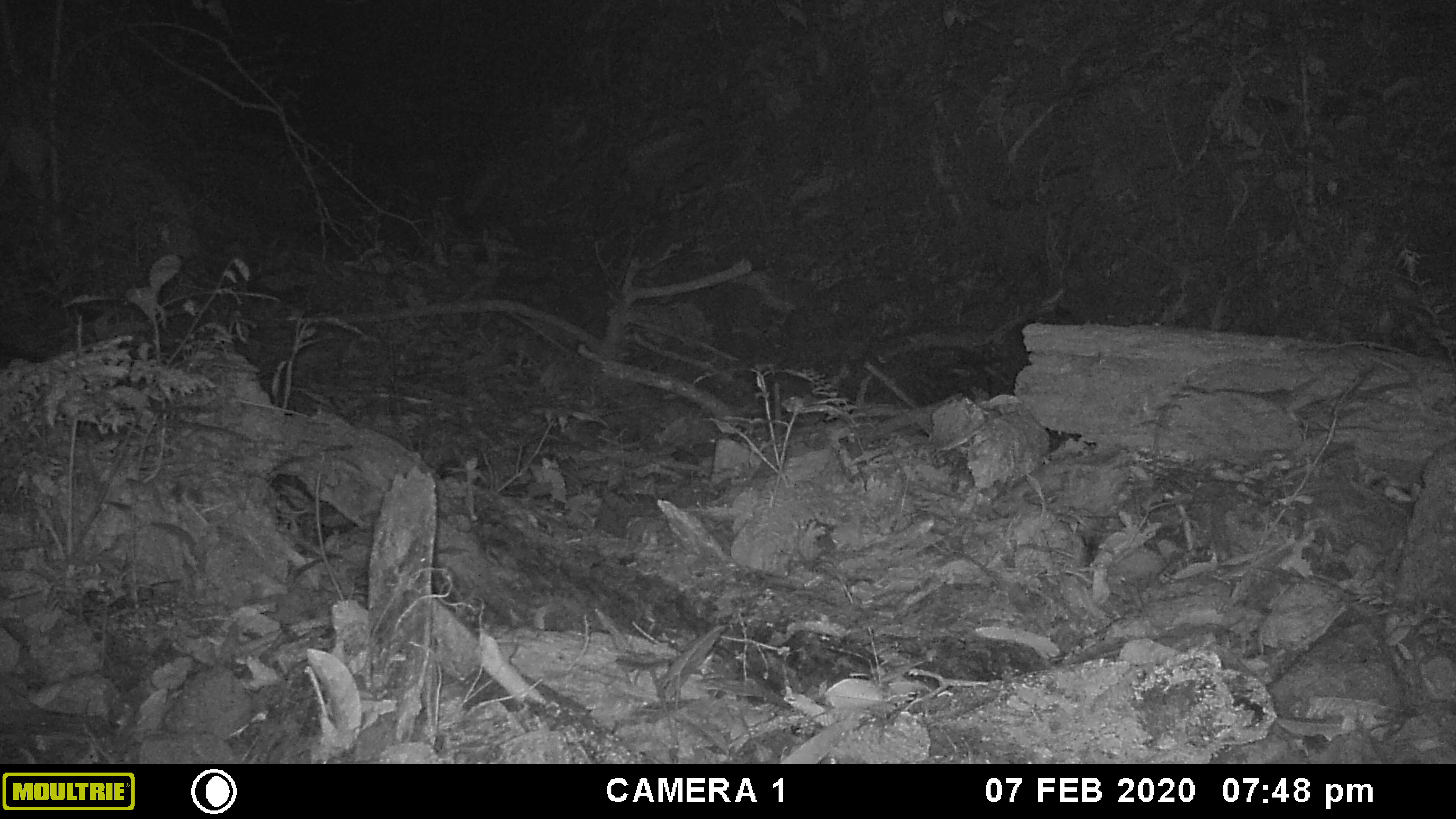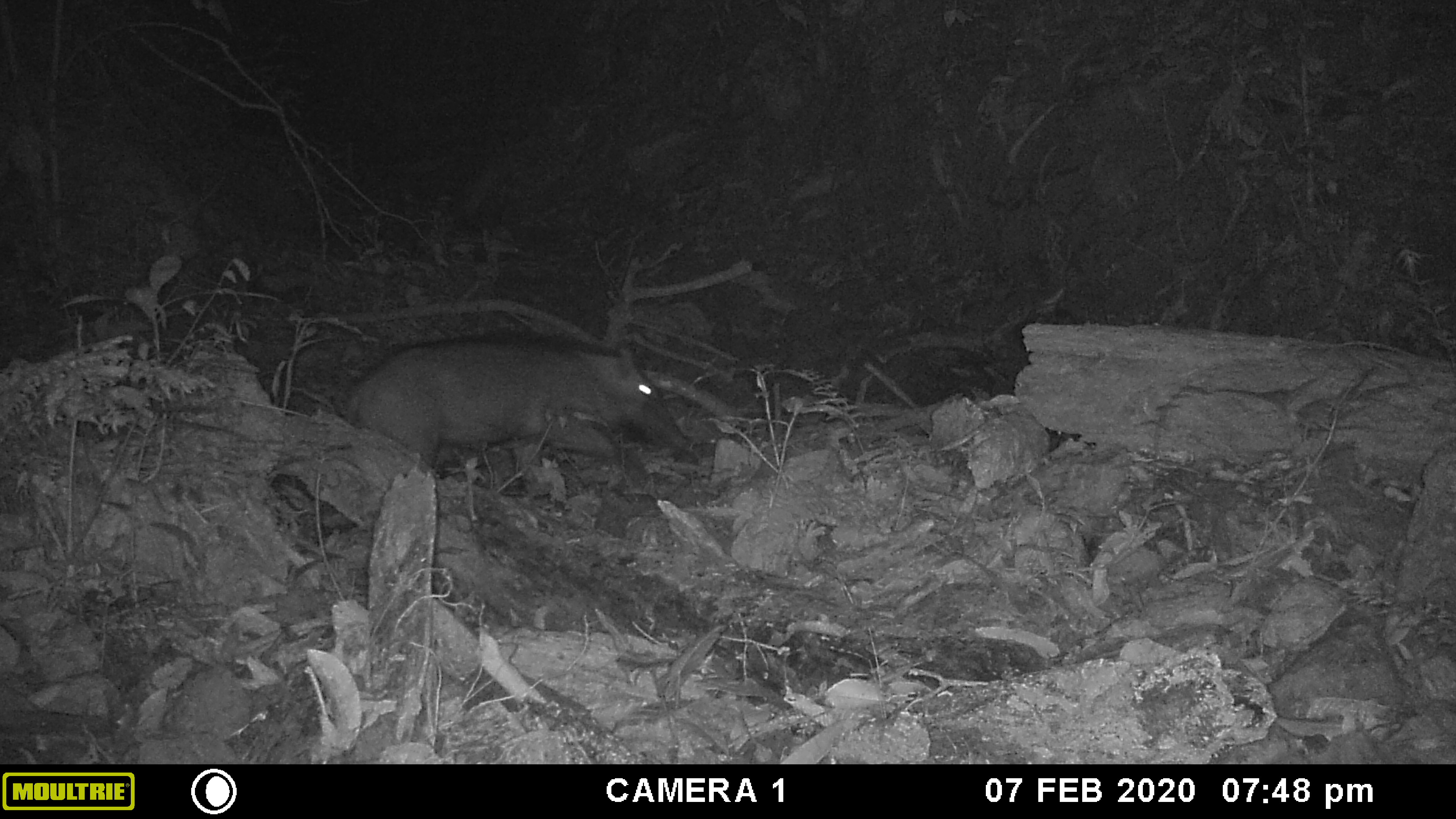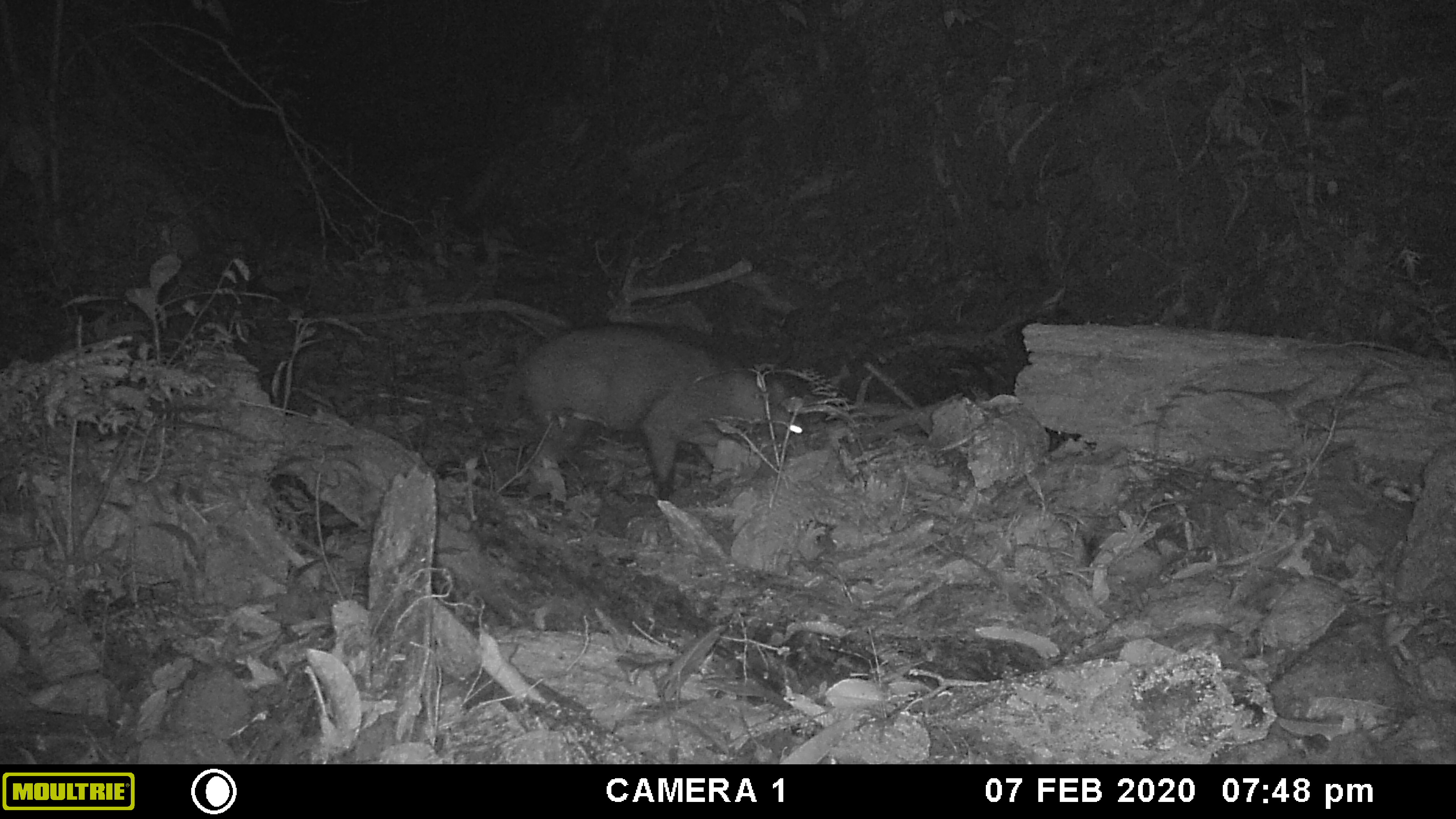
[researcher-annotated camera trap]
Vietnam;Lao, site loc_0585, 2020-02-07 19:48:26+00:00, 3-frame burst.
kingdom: Animalia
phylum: Chordata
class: Mammalia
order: Artiodactyla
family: Suidae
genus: Sus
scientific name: Sus scrofa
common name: eurasian wild pig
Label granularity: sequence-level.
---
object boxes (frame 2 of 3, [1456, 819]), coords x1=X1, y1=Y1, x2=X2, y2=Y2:
eurasian wild pig: x1=346, y1=335, x2=692, y2=478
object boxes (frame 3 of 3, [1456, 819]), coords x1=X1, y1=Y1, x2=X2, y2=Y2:
eurasian wild pig: x1=491, y1=322, x2=807, y2=502